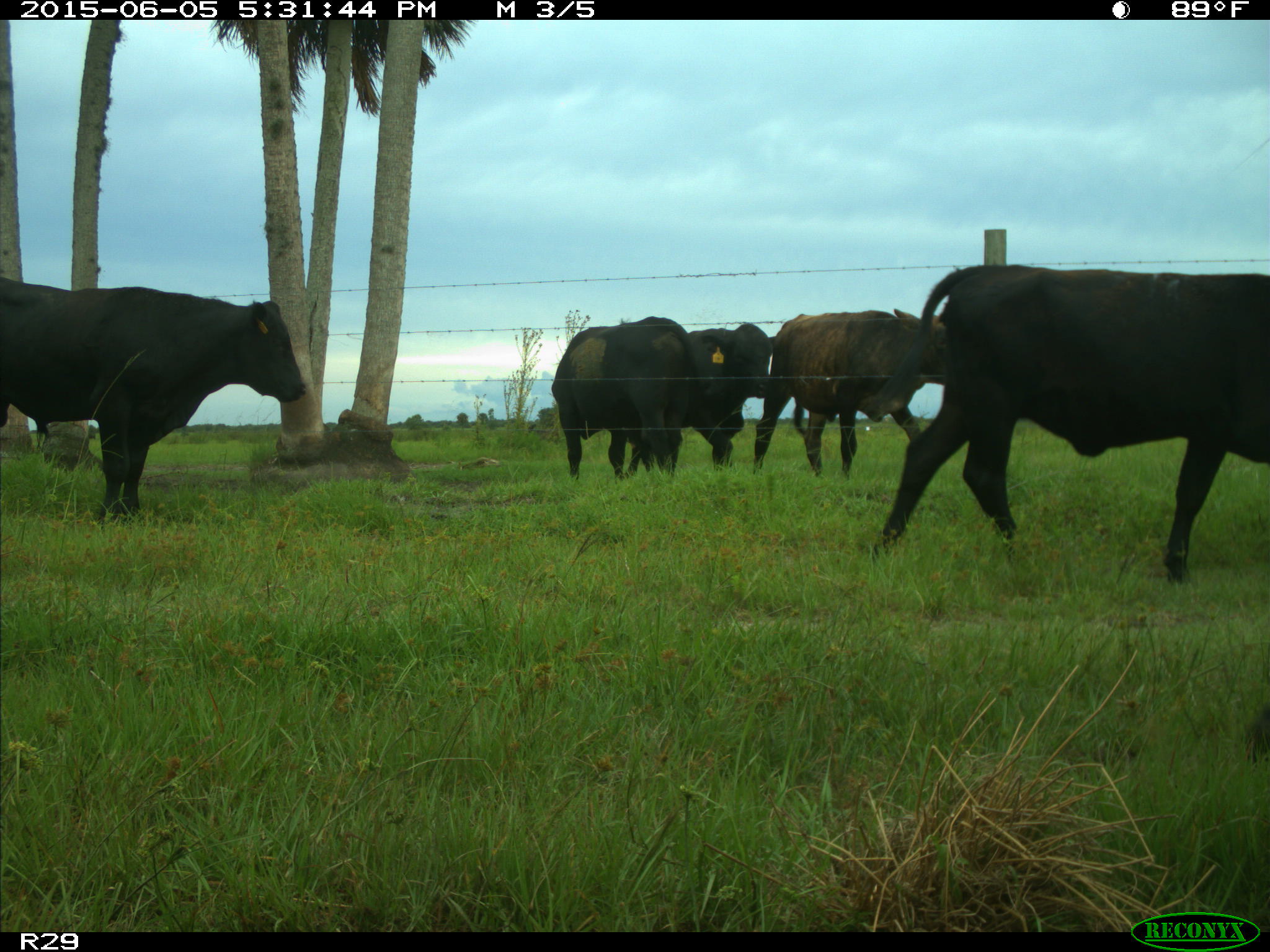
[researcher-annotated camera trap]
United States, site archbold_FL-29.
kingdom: Animalia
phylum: Chordata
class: Mammalia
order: Artiodactyla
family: Bovidae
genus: Bos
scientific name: Bos taurus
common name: domestic cow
Bos taurus (domestic cow).